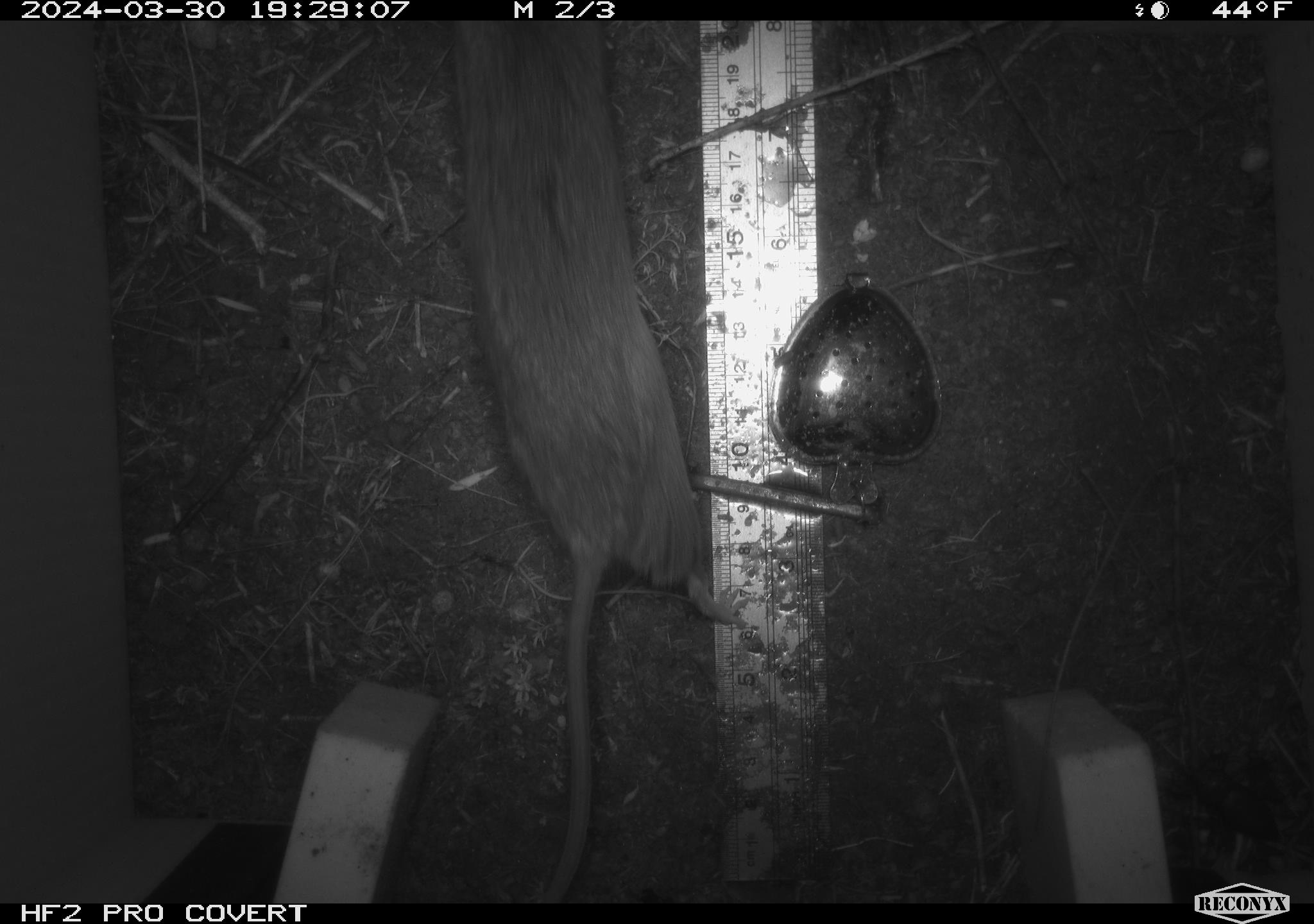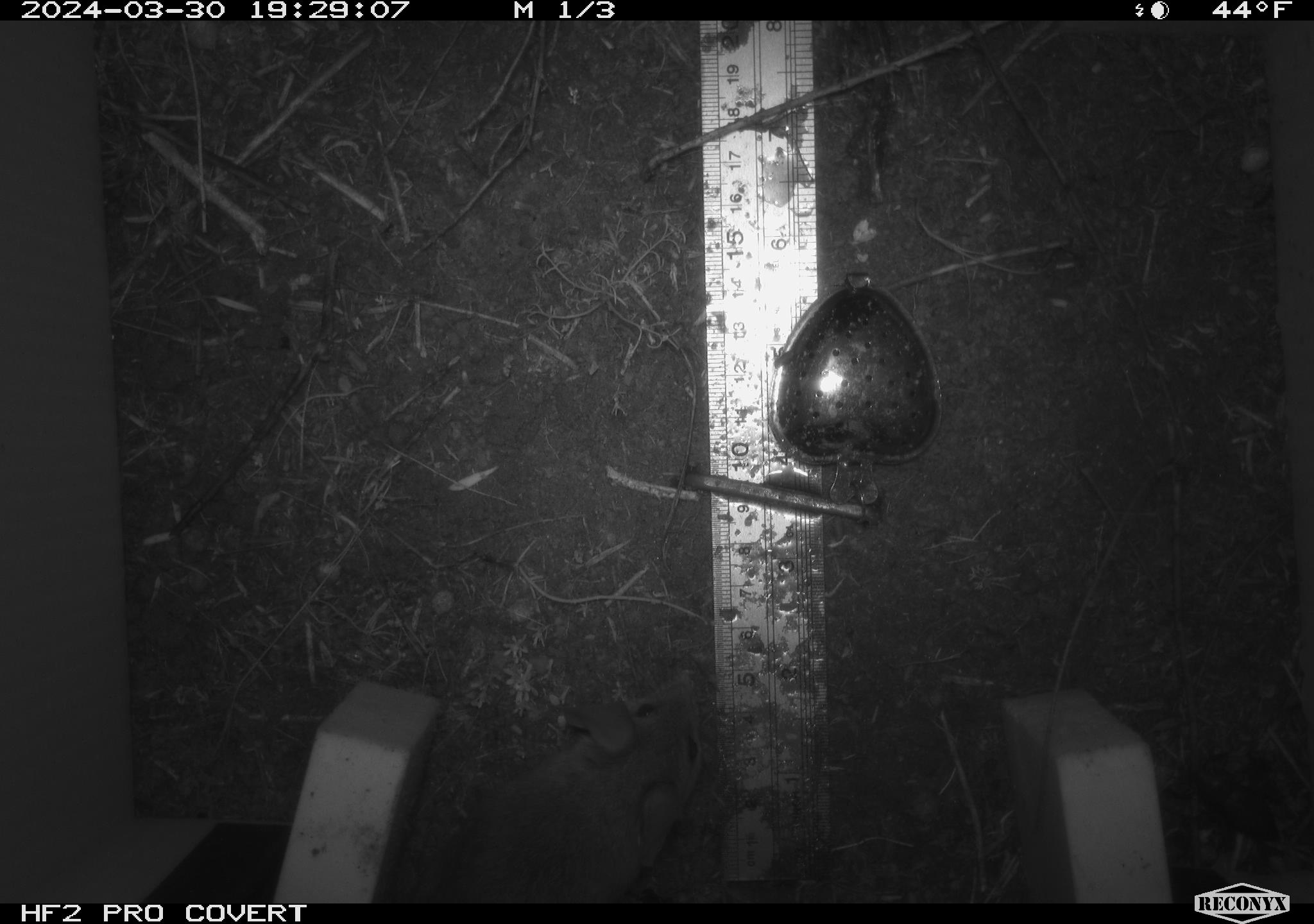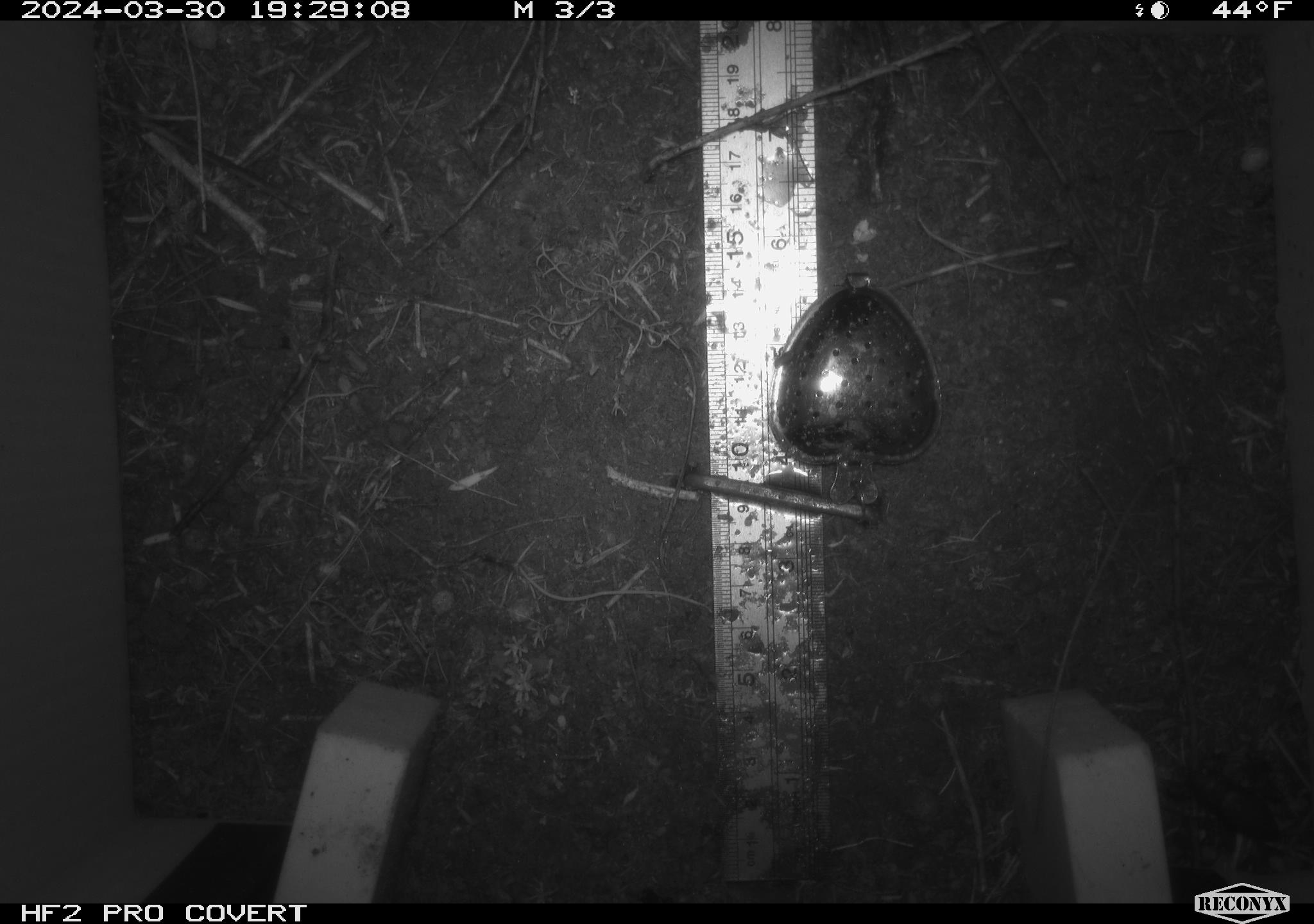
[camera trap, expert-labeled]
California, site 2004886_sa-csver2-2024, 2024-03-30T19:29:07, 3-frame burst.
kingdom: Animalia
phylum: Chordata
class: Mammalia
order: Rodentia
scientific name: Rodentia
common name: rodent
Rodent (Rodentia).